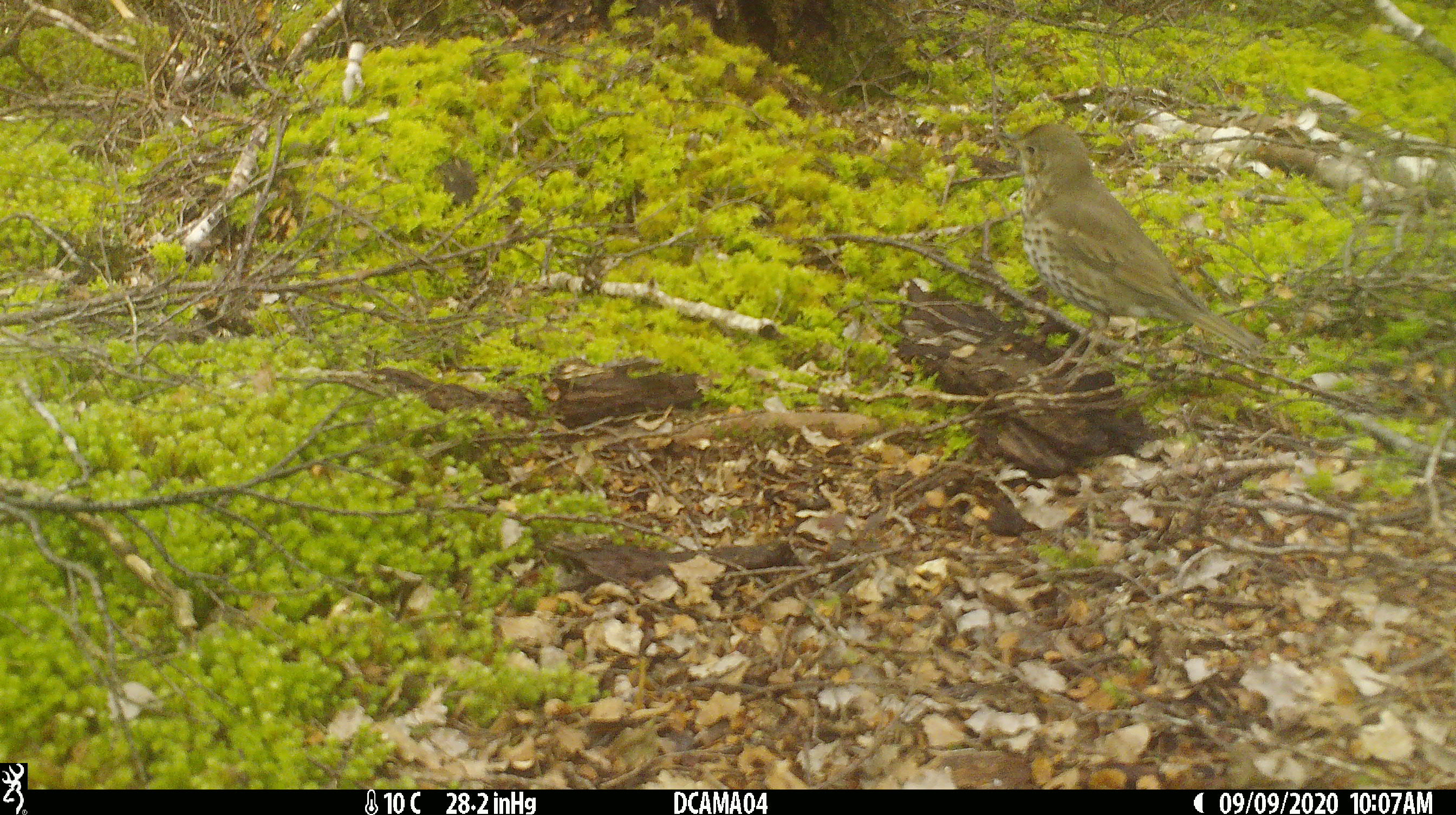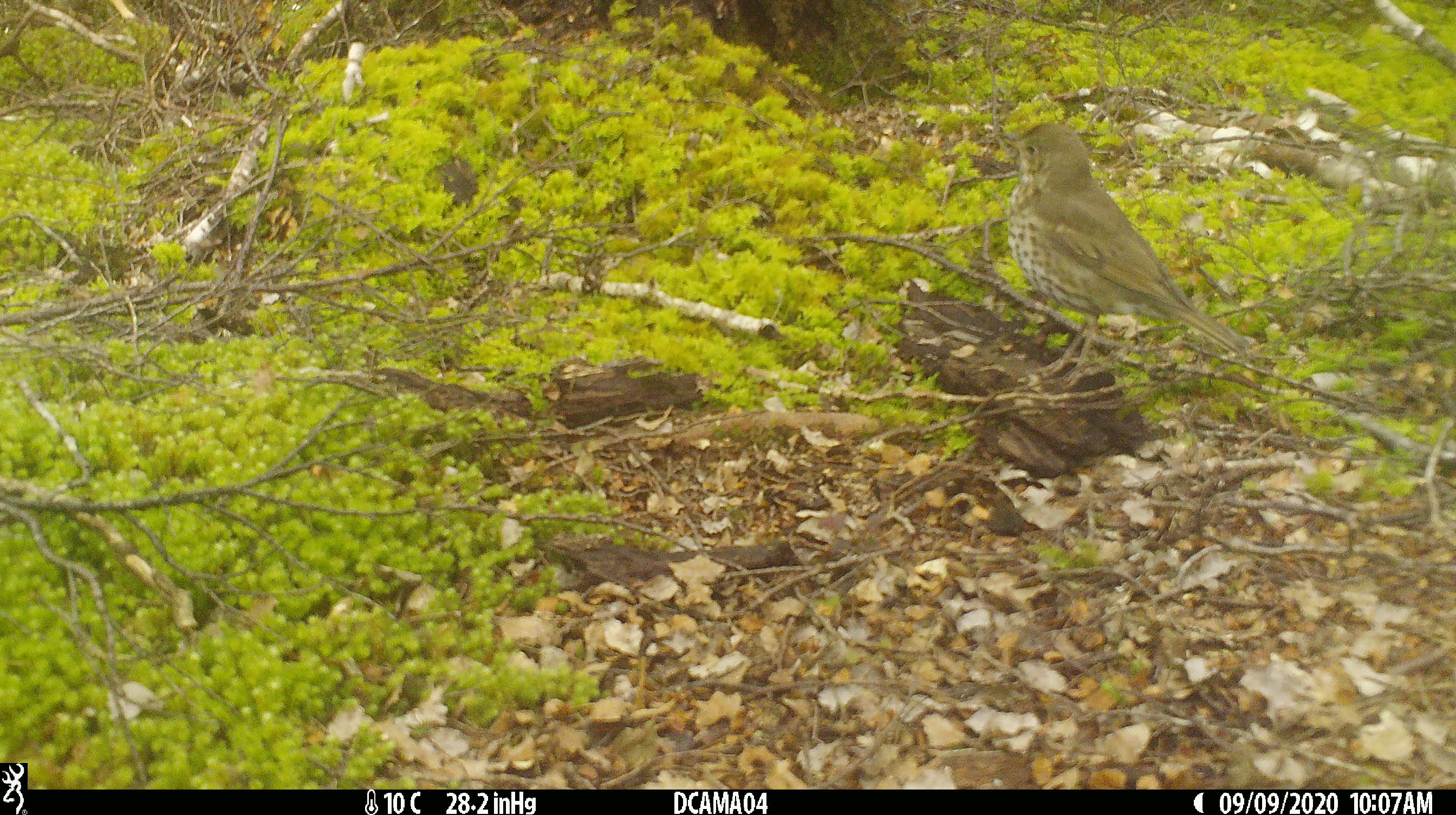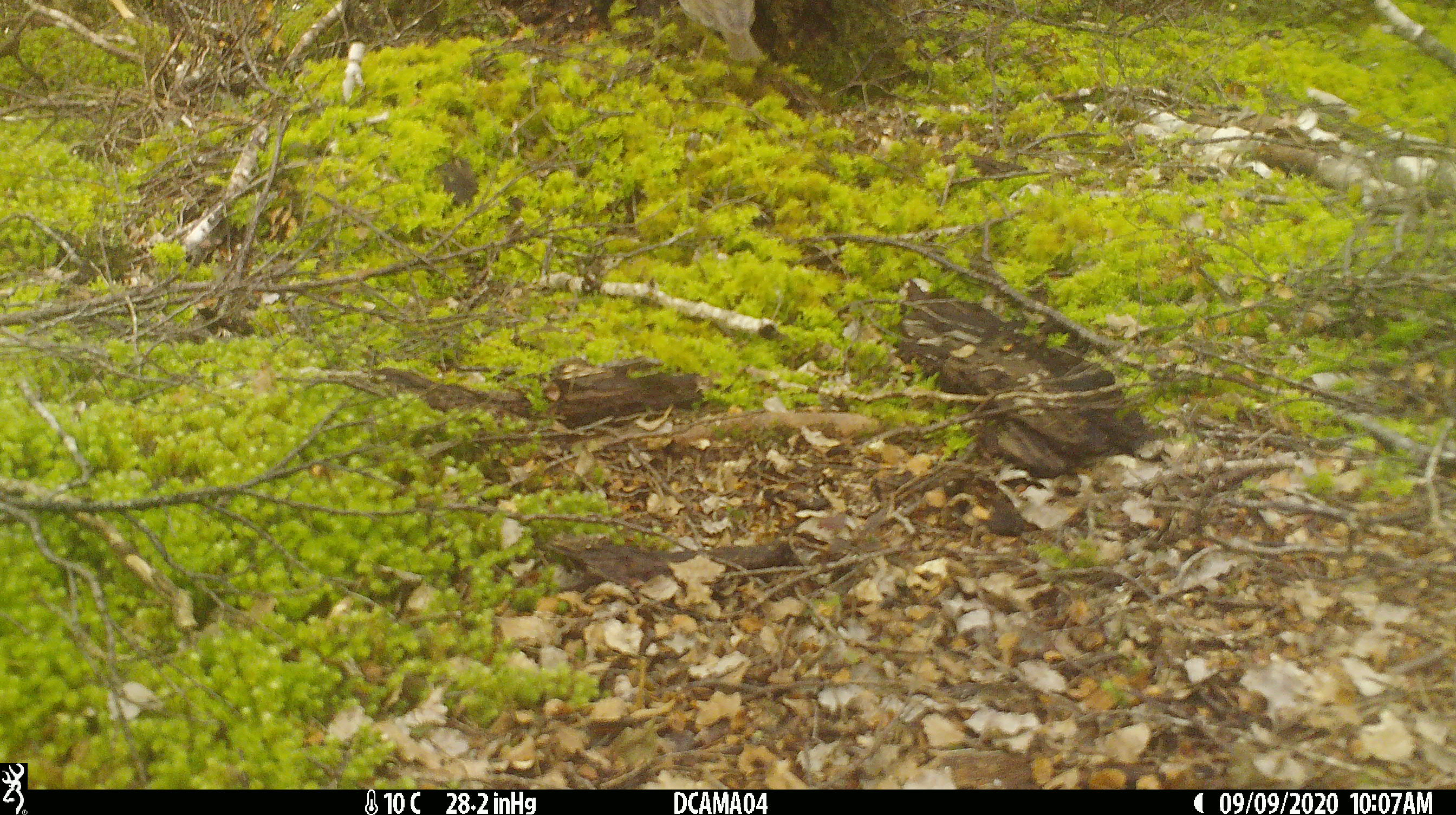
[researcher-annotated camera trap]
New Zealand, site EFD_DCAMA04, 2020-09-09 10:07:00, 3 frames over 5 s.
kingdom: Animalia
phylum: Chordata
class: Aves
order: Passeriformes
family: Turdidae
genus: Turdus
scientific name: Turdus philomelos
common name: song thrush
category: thrush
Thrush (song thrush) (Turdus philomelos).